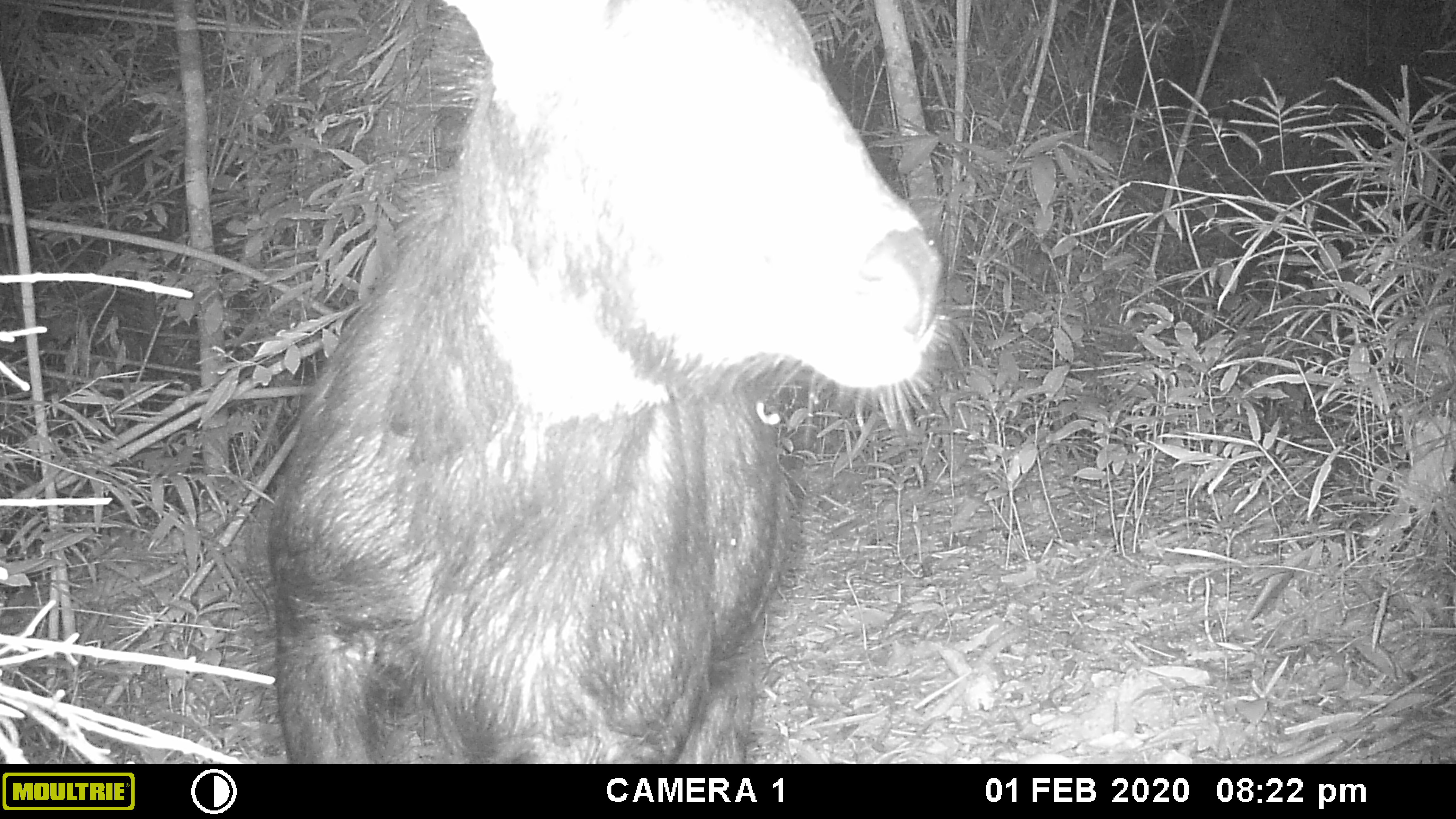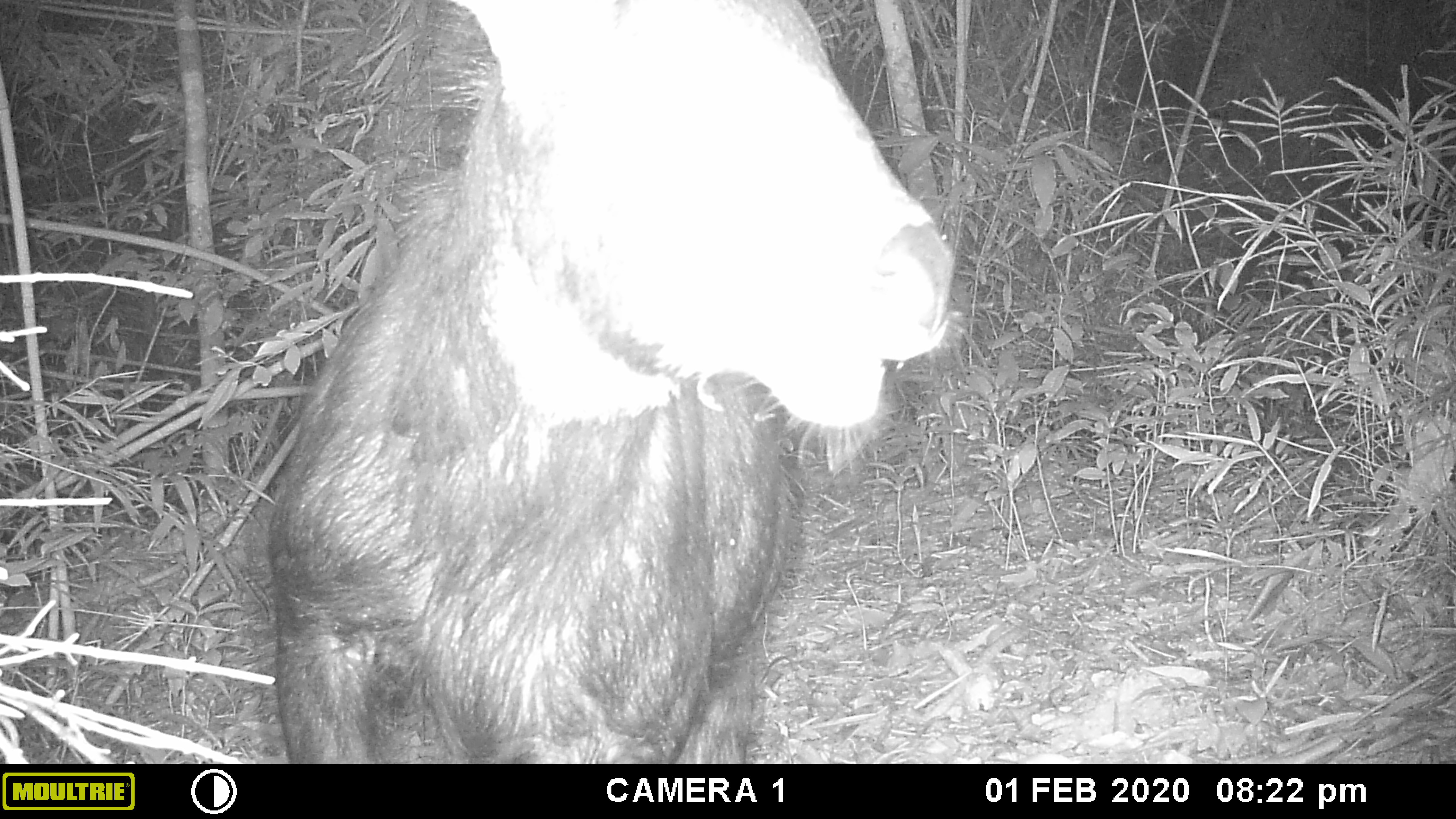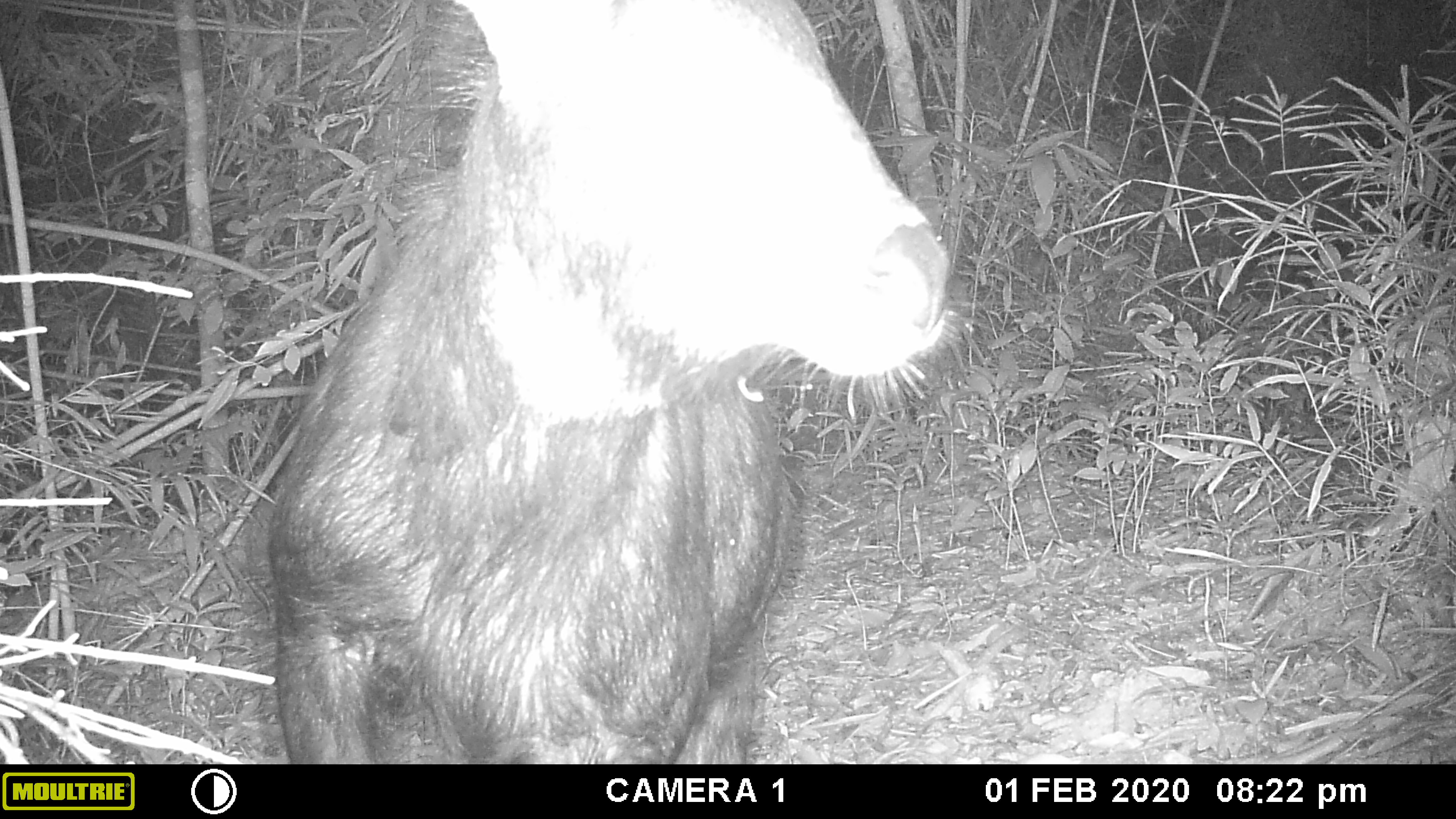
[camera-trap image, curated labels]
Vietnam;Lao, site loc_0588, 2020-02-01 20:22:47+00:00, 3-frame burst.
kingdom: Animalia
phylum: Chordata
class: Mammalia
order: Artiodactyla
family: Bovidae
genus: Capricornis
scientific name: Capricornis sumatraensis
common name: chinese serow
Chinese serow (Capricornis sumatraensis). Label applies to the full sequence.